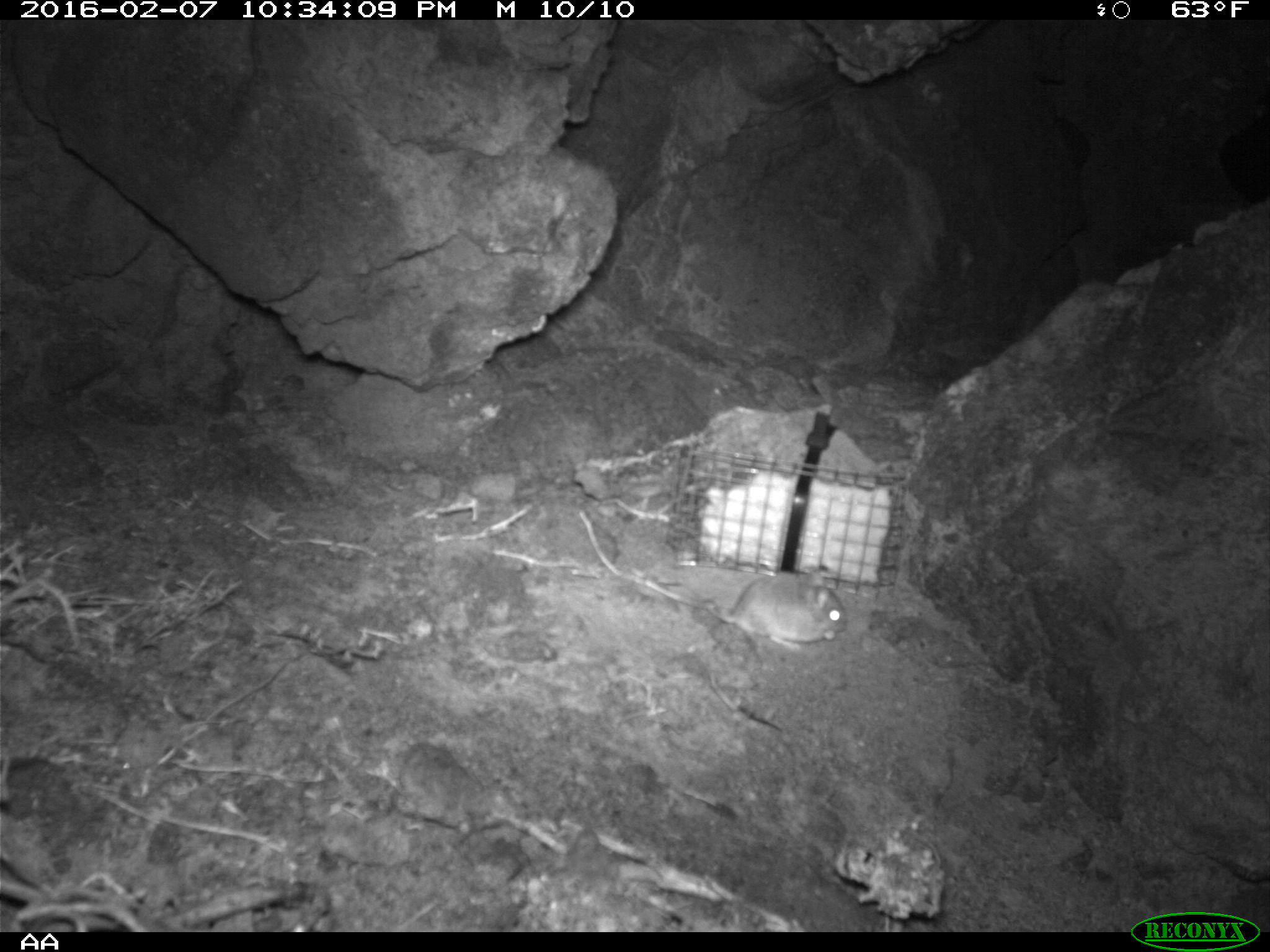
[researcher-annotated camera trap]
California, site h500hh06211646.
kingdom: Animalia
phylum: Chordata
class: Mammalia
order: Rodentia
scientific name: Rodentia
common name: rodent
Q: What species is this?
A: Rodent (Rodentia).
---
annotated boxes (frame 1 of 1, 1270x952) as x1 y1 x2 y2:
rodent: 706 570 846 654